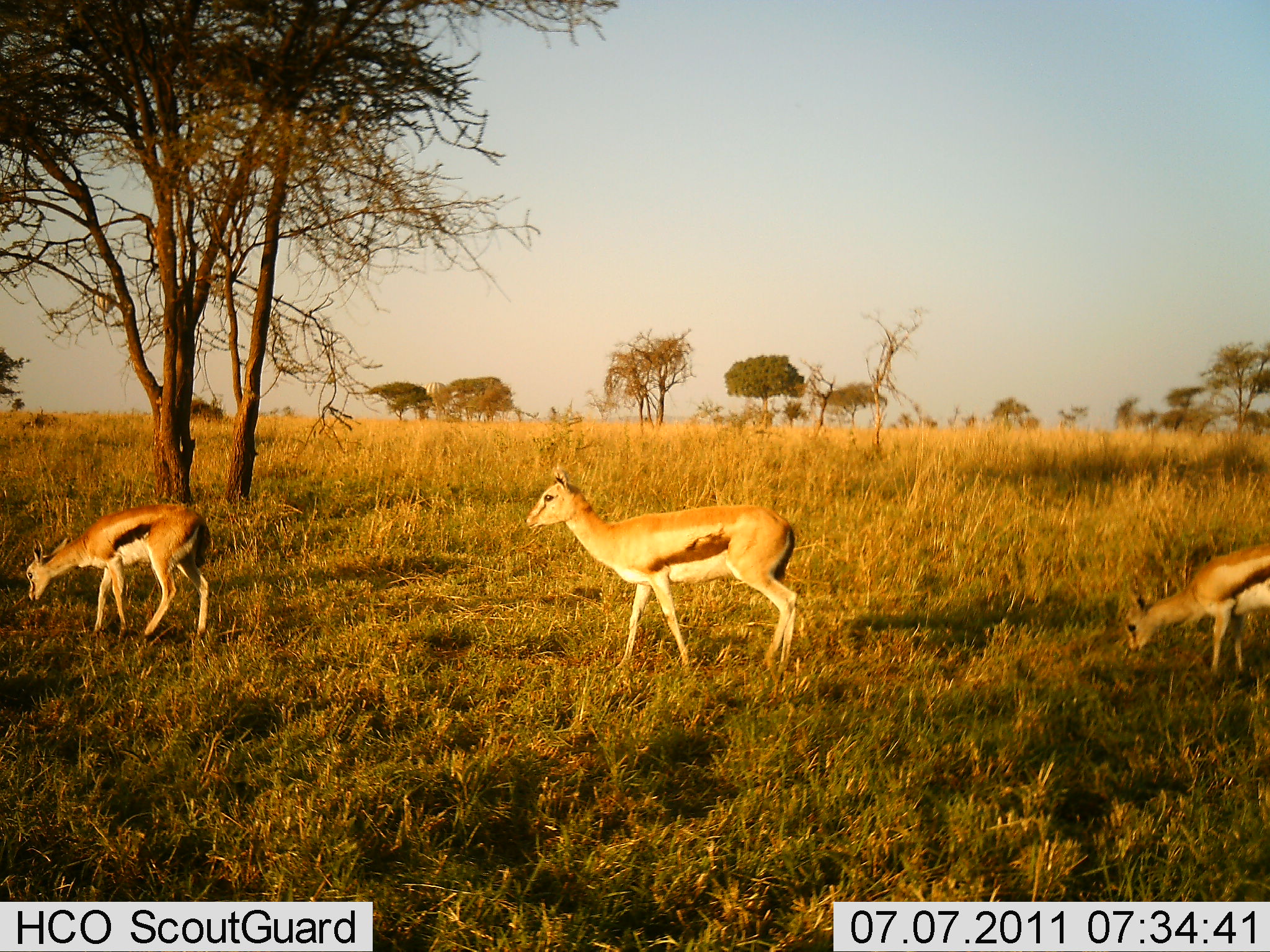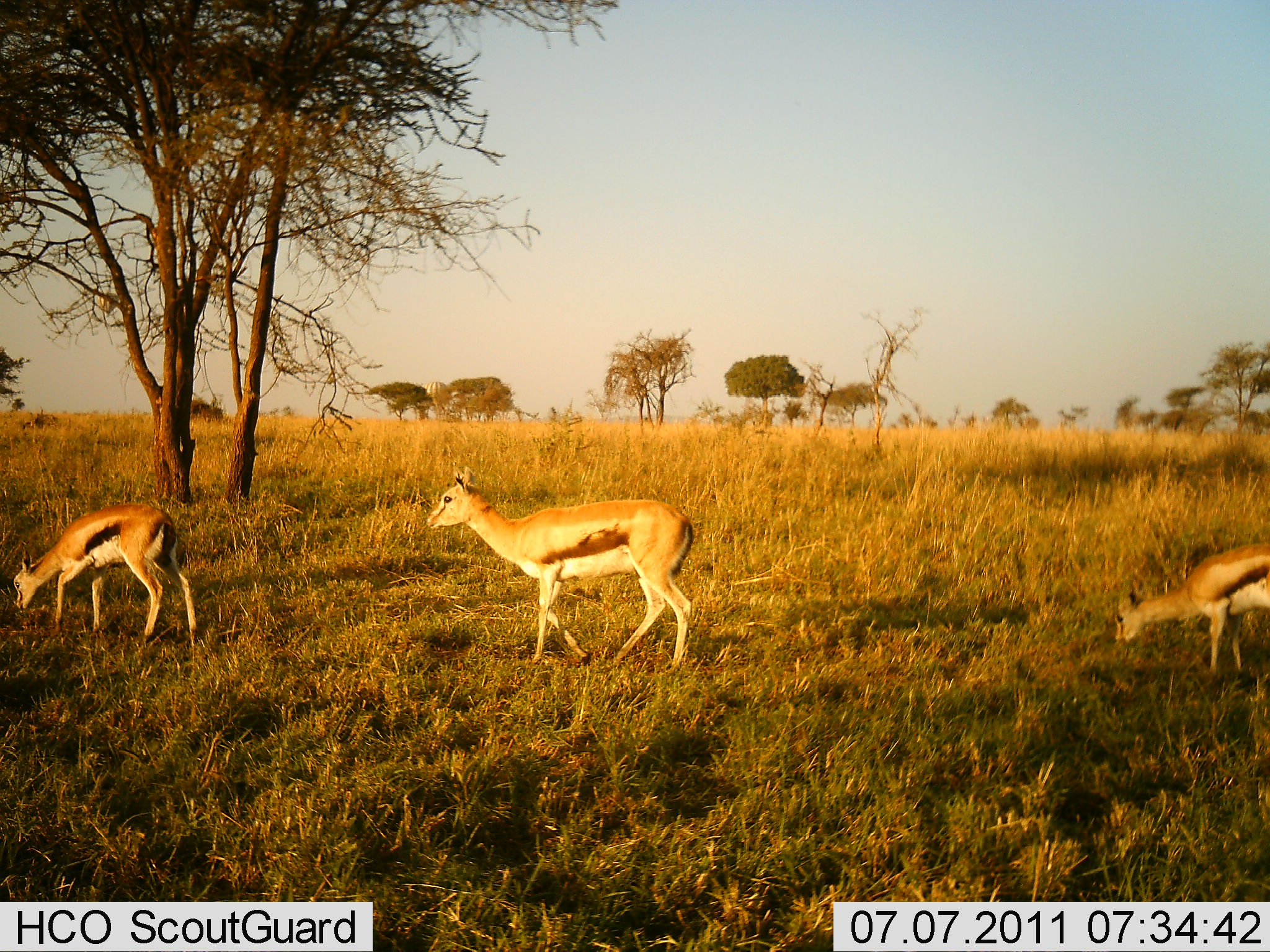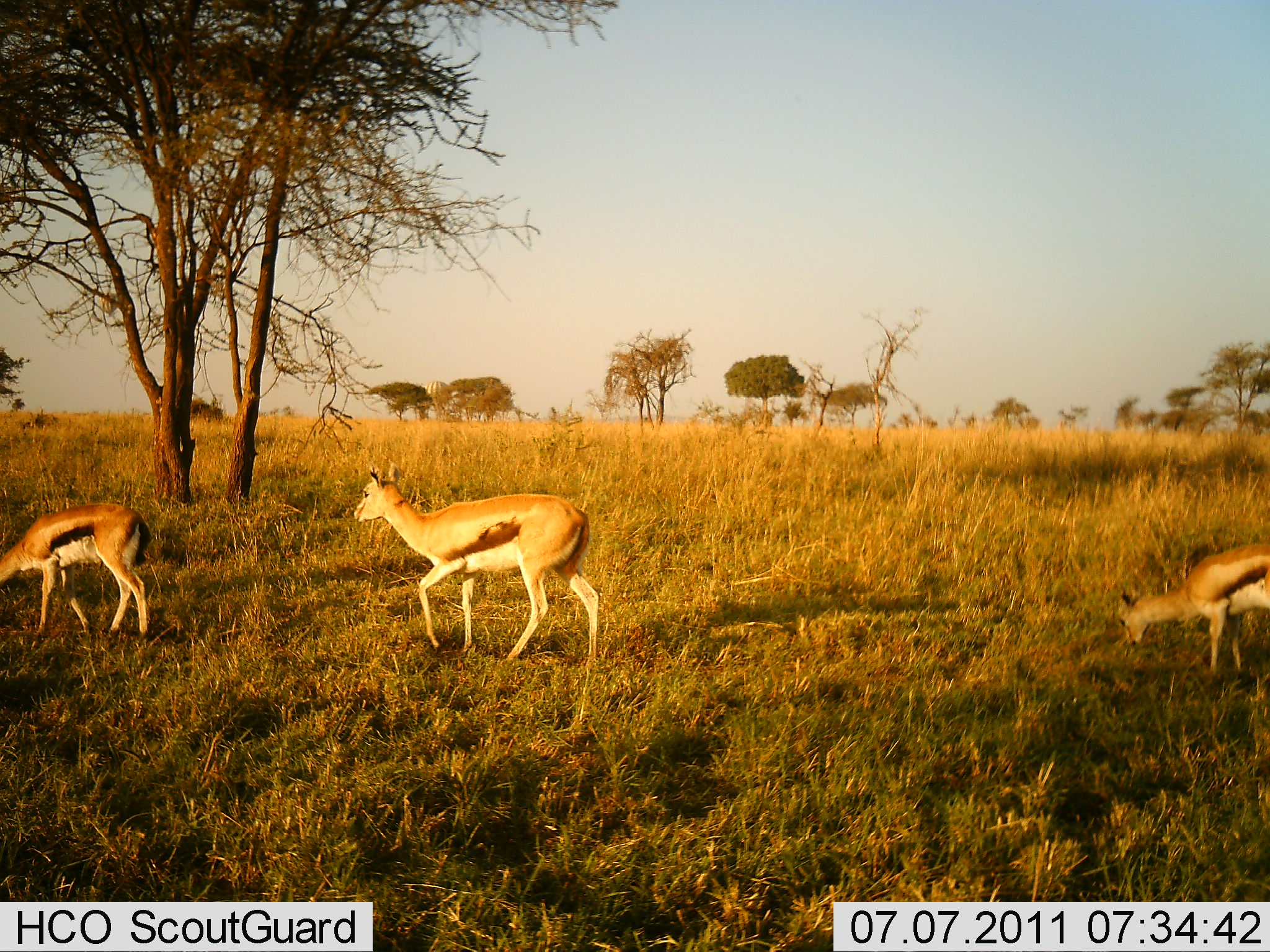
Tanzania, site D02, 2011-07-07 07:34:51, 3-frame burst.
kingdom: Animalia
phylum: Chordata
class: Mammalia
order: Artiodactyla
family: Bovidae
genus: Eudorcas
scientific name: Eudorcas thomsonii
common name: thomson's gazelle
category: gazellethomsons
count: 3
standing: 20%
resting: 0%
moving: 100%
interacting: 0%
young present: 0%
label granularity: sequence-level